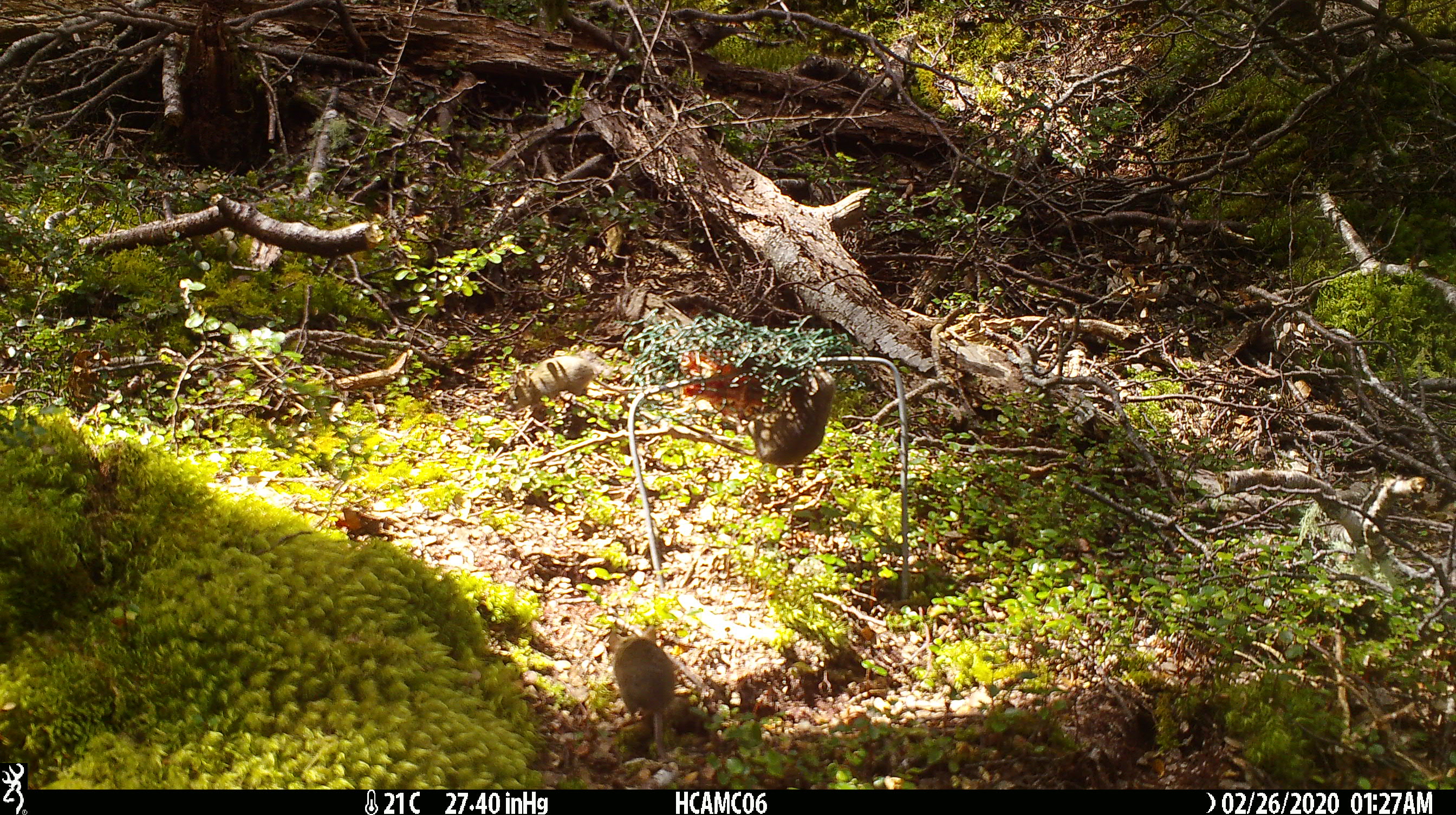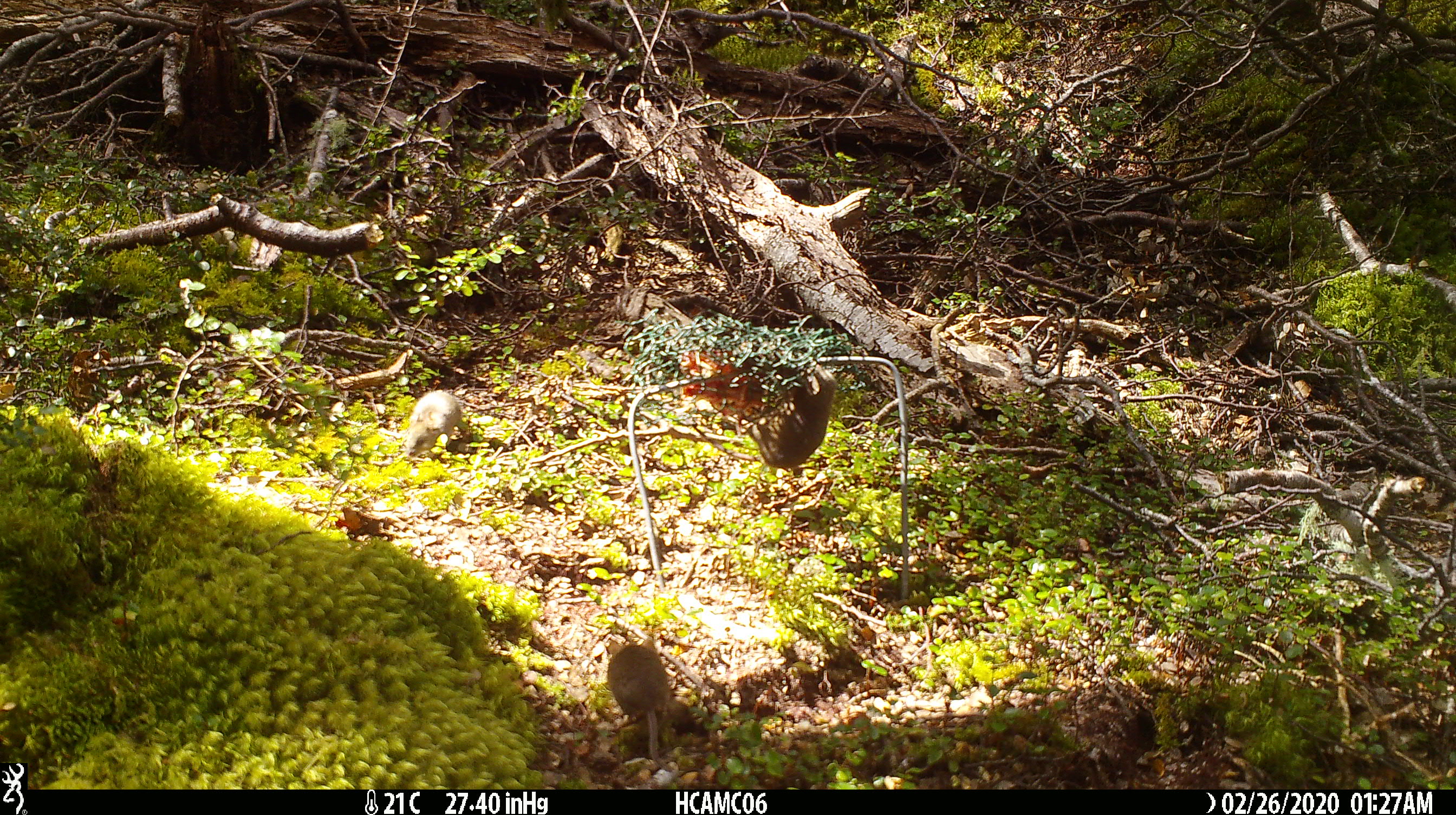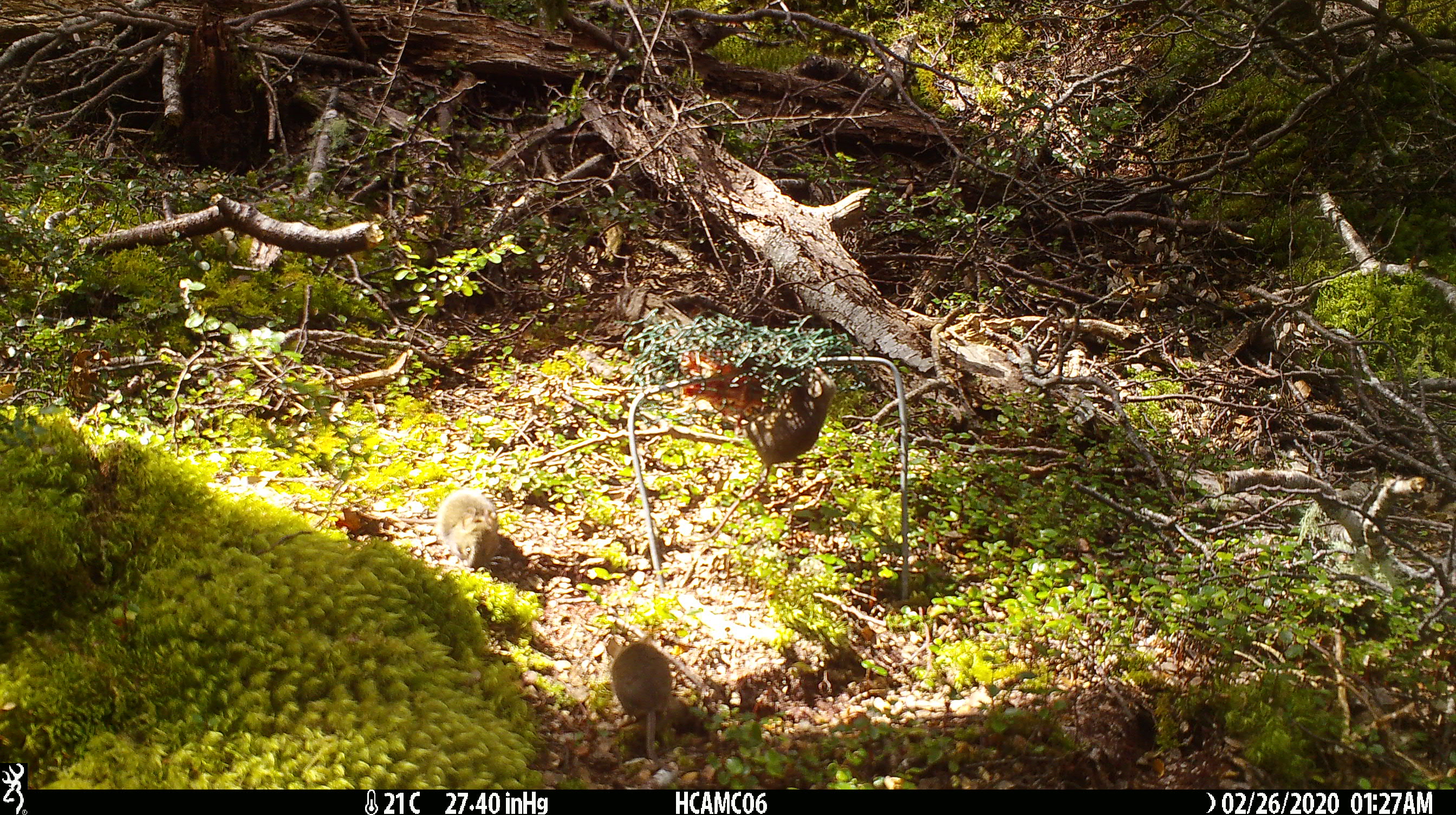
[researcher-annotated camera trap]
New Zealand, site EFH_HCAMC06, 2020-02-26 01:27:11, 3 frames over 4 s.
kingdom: Animalia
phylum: Chordata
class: Mammalia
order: Rodentia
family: Muridae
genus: Mus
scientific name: Mus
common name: mouse